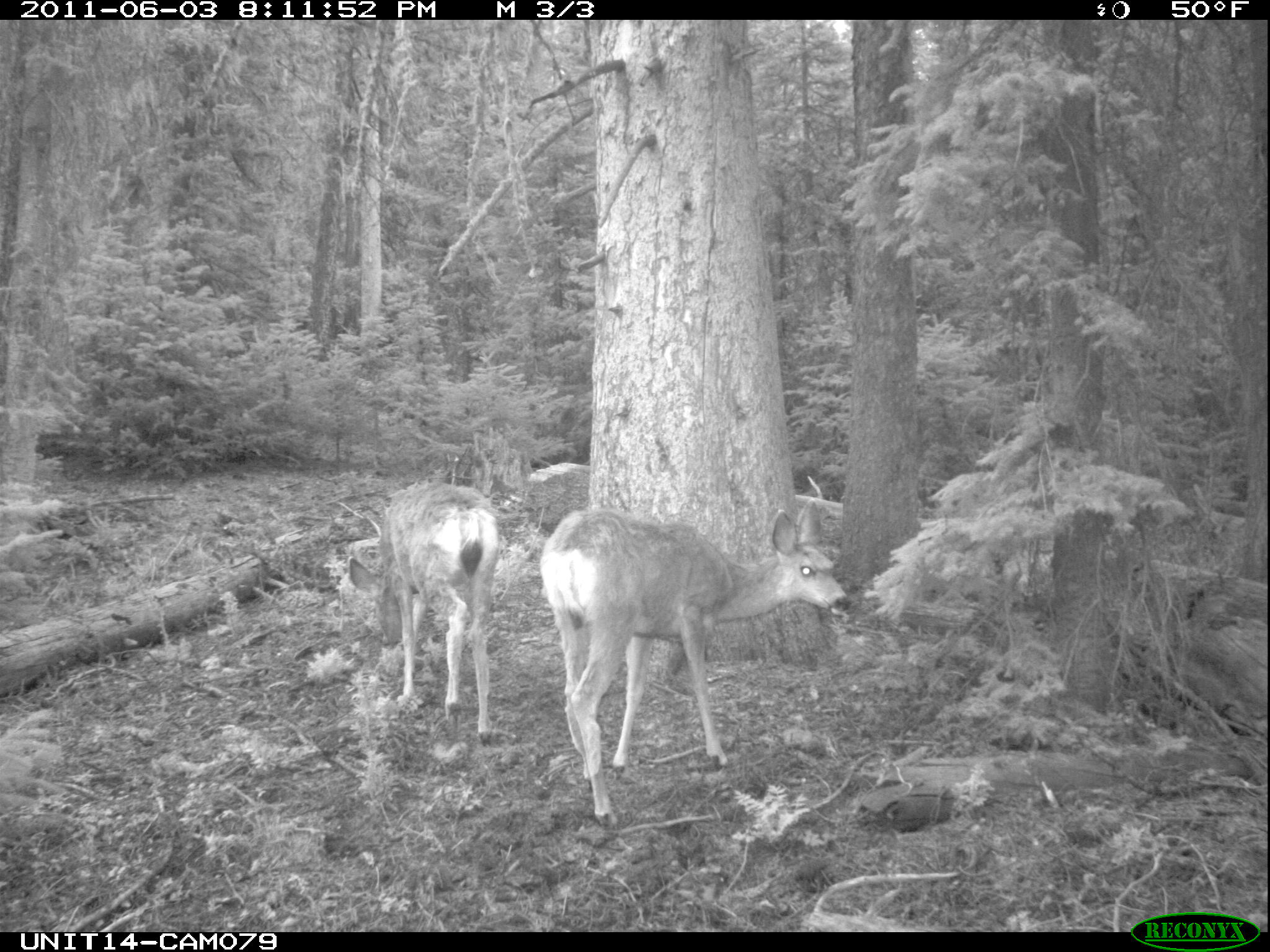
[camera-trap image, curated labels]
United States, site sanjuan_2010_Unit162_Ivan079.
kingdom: Animalia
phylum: Chordata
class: Mammalia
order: Artiodactyla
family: Cervidae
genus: Odocoileus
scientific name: Odocoileus hemionus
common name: mule deer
Odocoileus hemionus (mule deer).